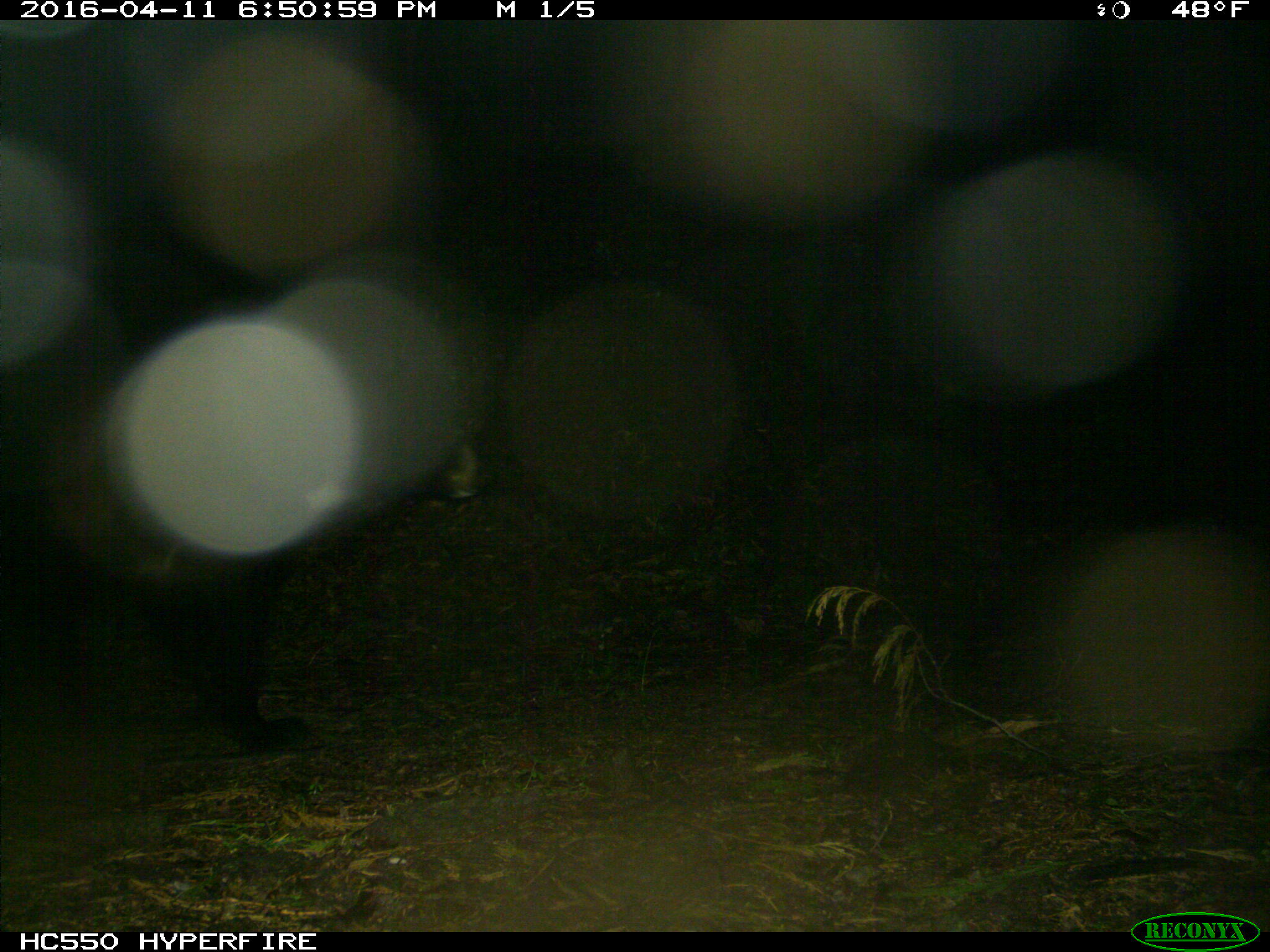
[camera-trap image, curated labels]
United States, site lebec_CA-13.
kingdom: Animalia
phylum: Chordata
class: Mammalia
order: Carnivora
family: Ursidae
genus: Ursus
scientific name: Ursus americanus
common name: american black bear